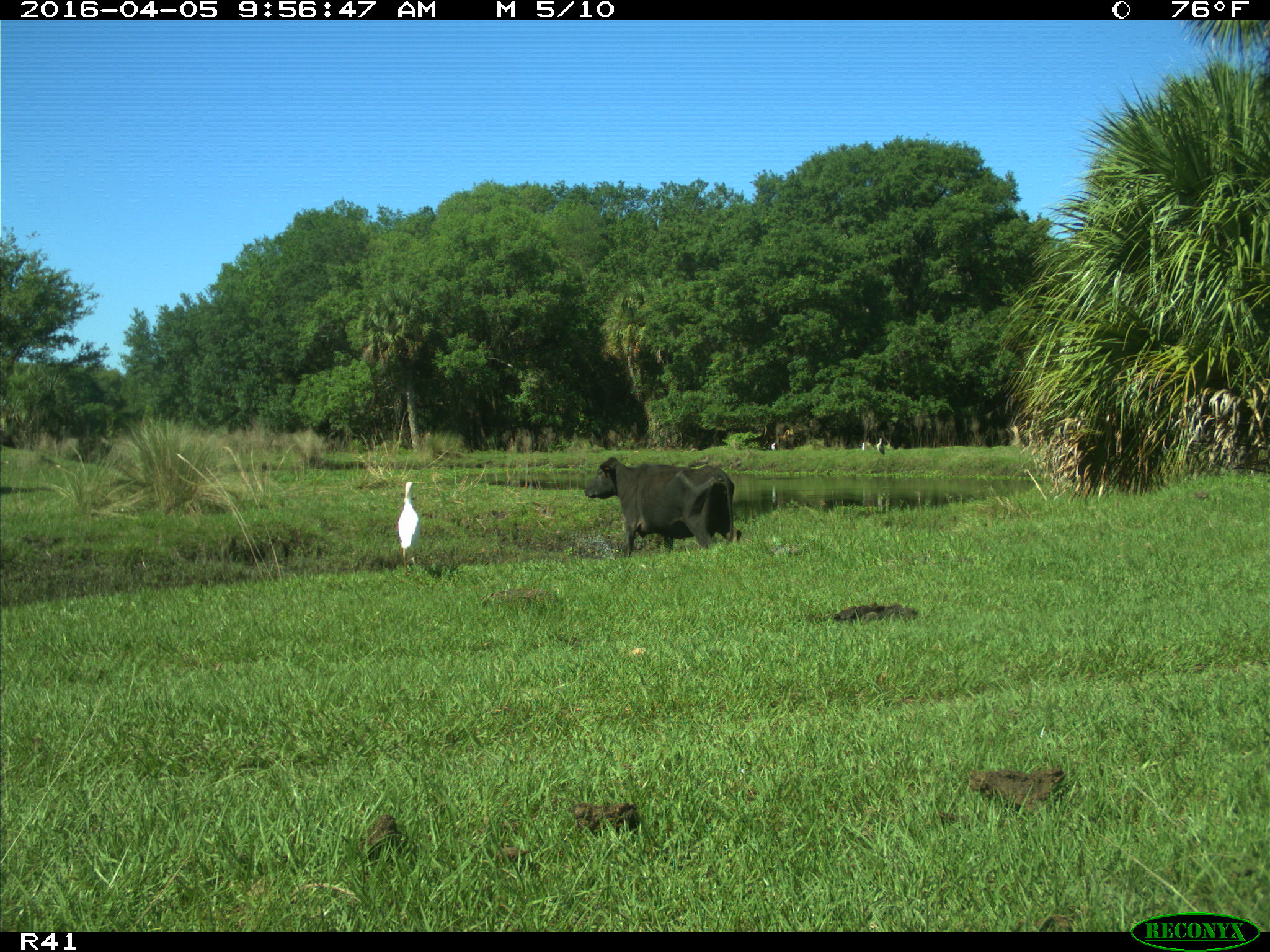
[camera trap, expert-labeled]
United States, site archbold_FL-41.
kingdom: Animalia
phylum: Chordata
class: Mammalia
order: Artiodactyla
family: Bovidae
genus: Bos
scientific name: Bos taurus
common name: domestic cow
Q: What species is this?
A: Bos taurus (domestic cow).